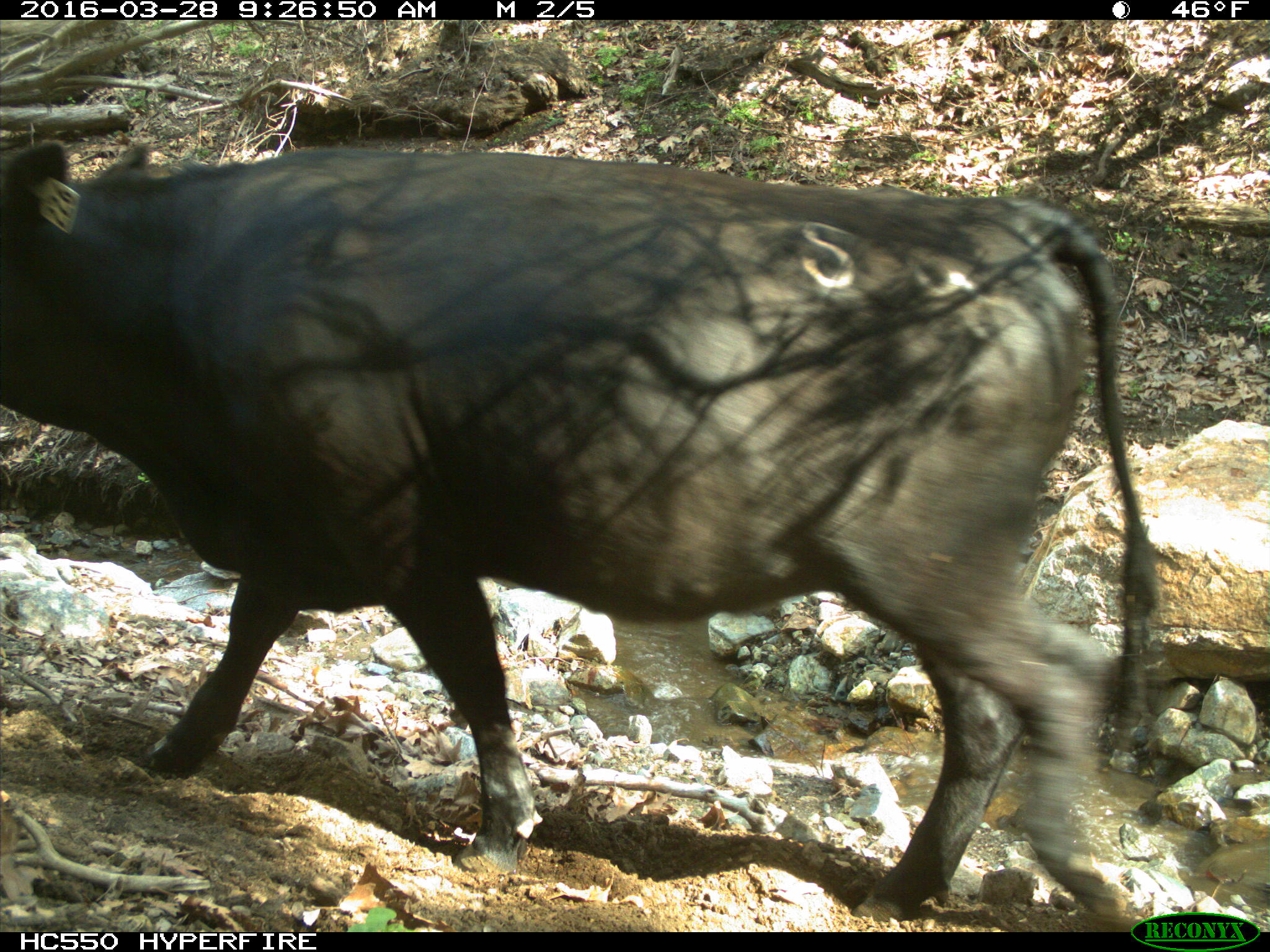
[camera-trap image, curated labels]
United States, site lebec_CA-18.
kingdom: Animalia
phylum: Chordata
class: Mammalia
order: Artiodactyla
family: Bovidae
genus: Bos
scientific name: Bos taurus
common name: domestic cow